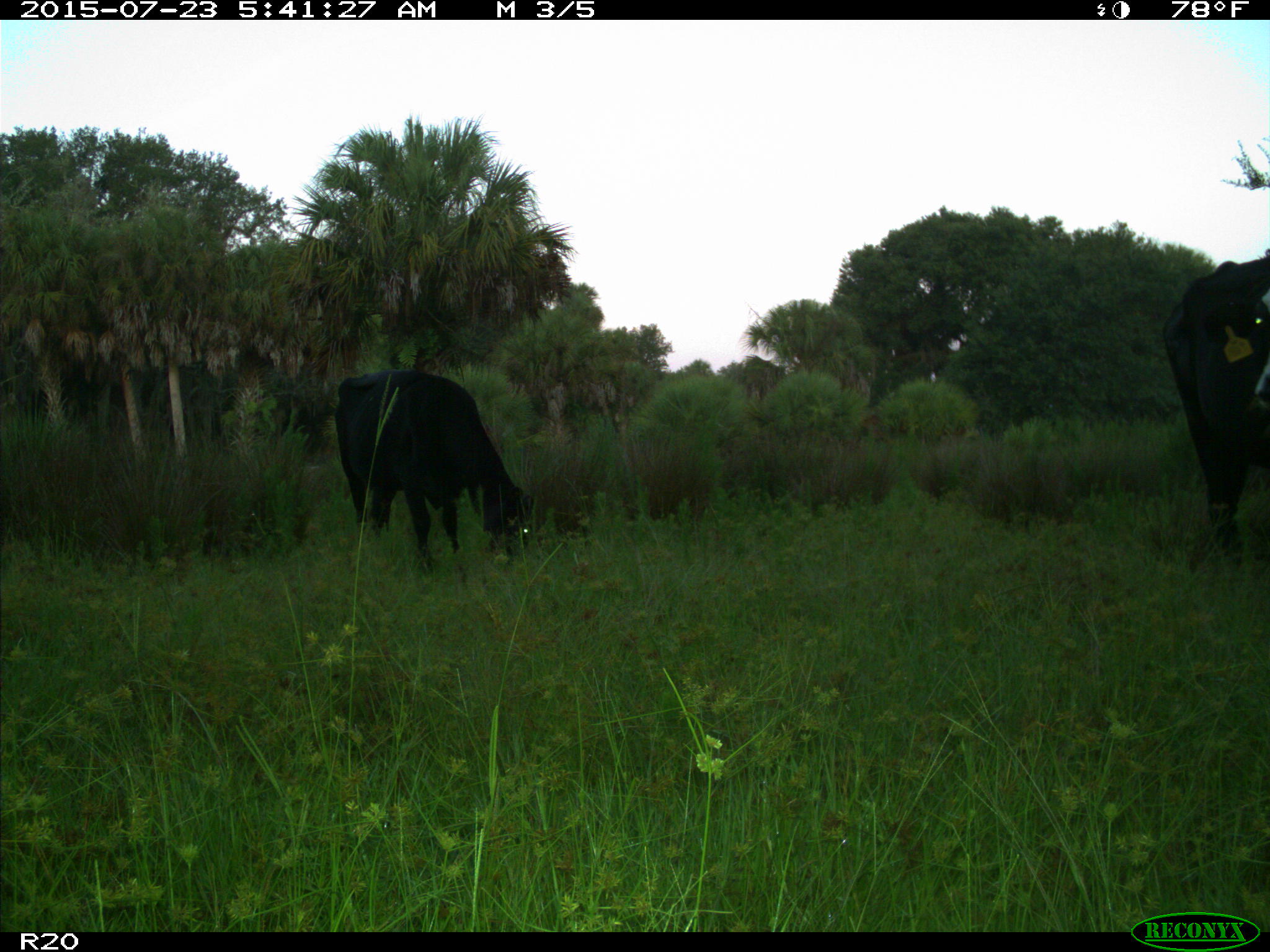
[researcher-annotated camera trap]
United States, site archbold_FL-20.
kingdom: Animalia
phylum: Chordata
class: Mammalia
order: Artiodactyla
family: Bovidae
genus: Bos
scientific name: Bos taurus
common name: domestic cow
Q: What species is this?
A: Bos taurus (domestic cow).